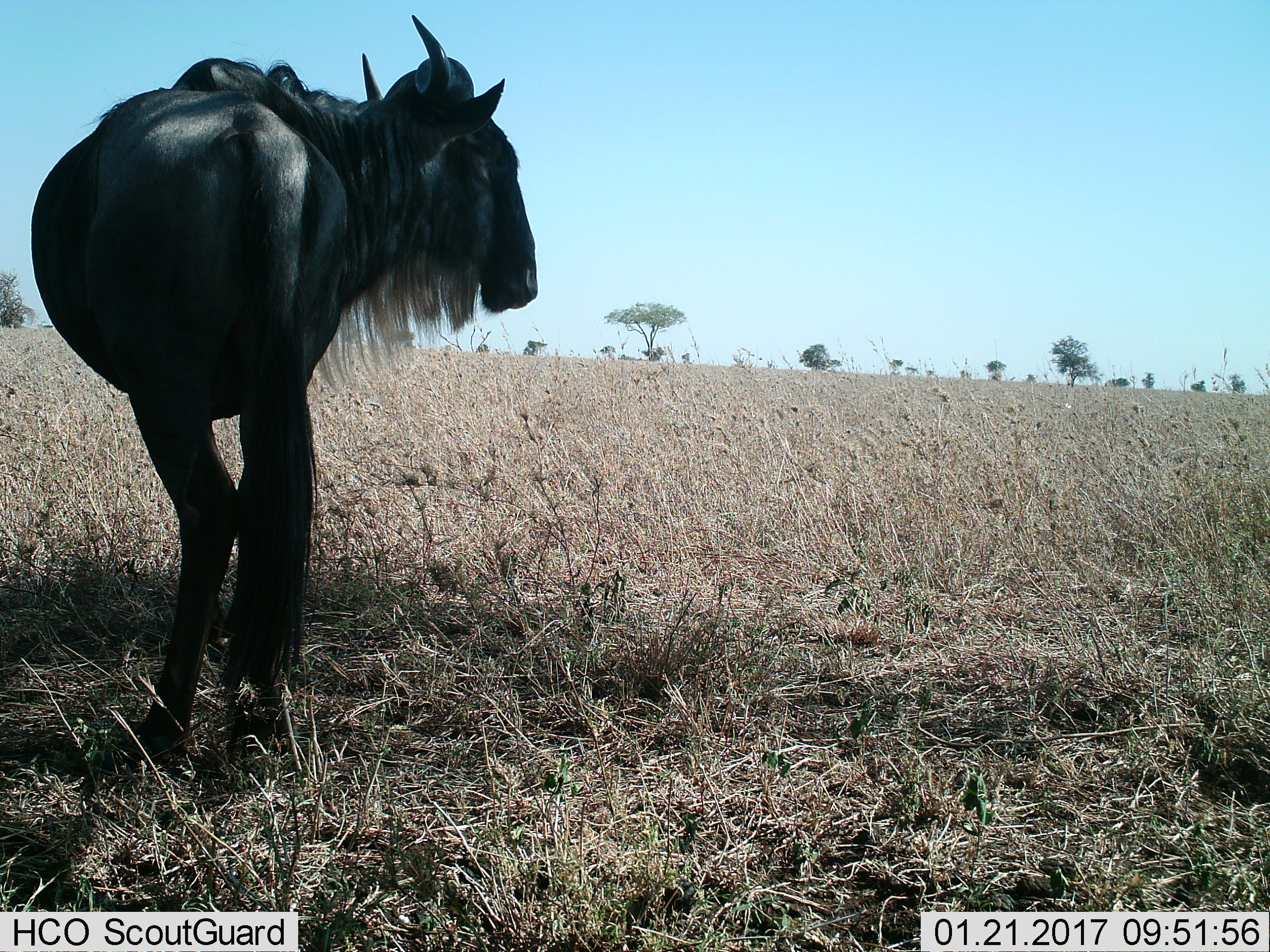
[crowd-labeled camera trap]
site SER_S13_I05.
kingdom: Animalia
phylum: Chordata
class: Mammalia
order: Artiodactyla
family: Bovidae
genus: Connochaetes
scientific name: Connochaetes taurinus taurinus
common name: blue wildebeest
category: wildebeestblue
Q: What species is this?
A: Wildebeestblue (blue wildebeest) (Connochaetes taurinus taurinus).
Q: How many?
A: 1.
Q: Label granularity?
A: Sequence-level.